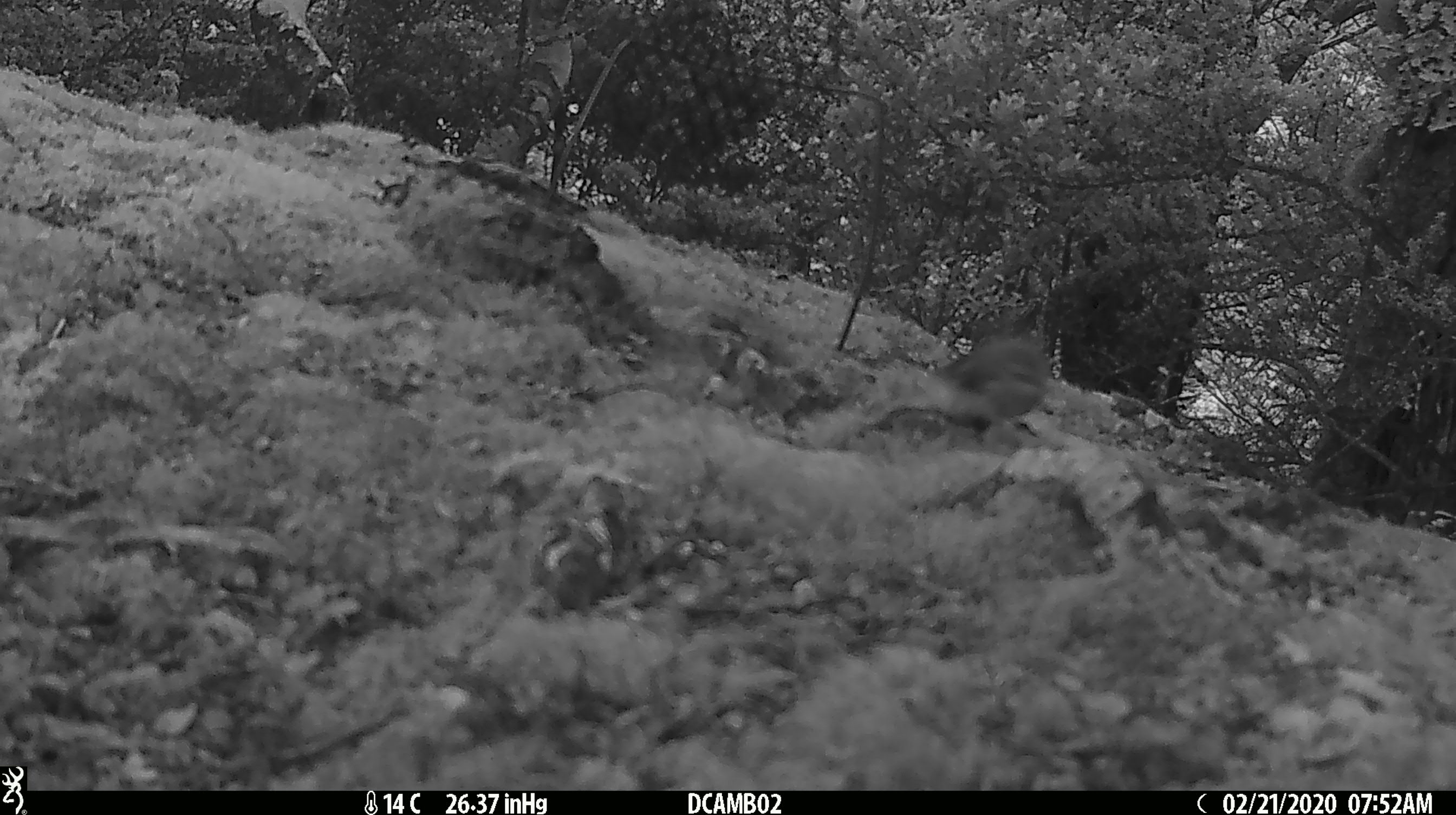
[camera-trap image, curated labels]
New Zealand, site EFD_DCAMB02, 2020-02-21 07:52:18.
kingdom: Animalia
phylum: Chordata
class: Aves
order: Passeriformes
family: Acanthisittidae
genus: Acanthisitta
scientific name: Acanthisitta chloris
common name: rifleman